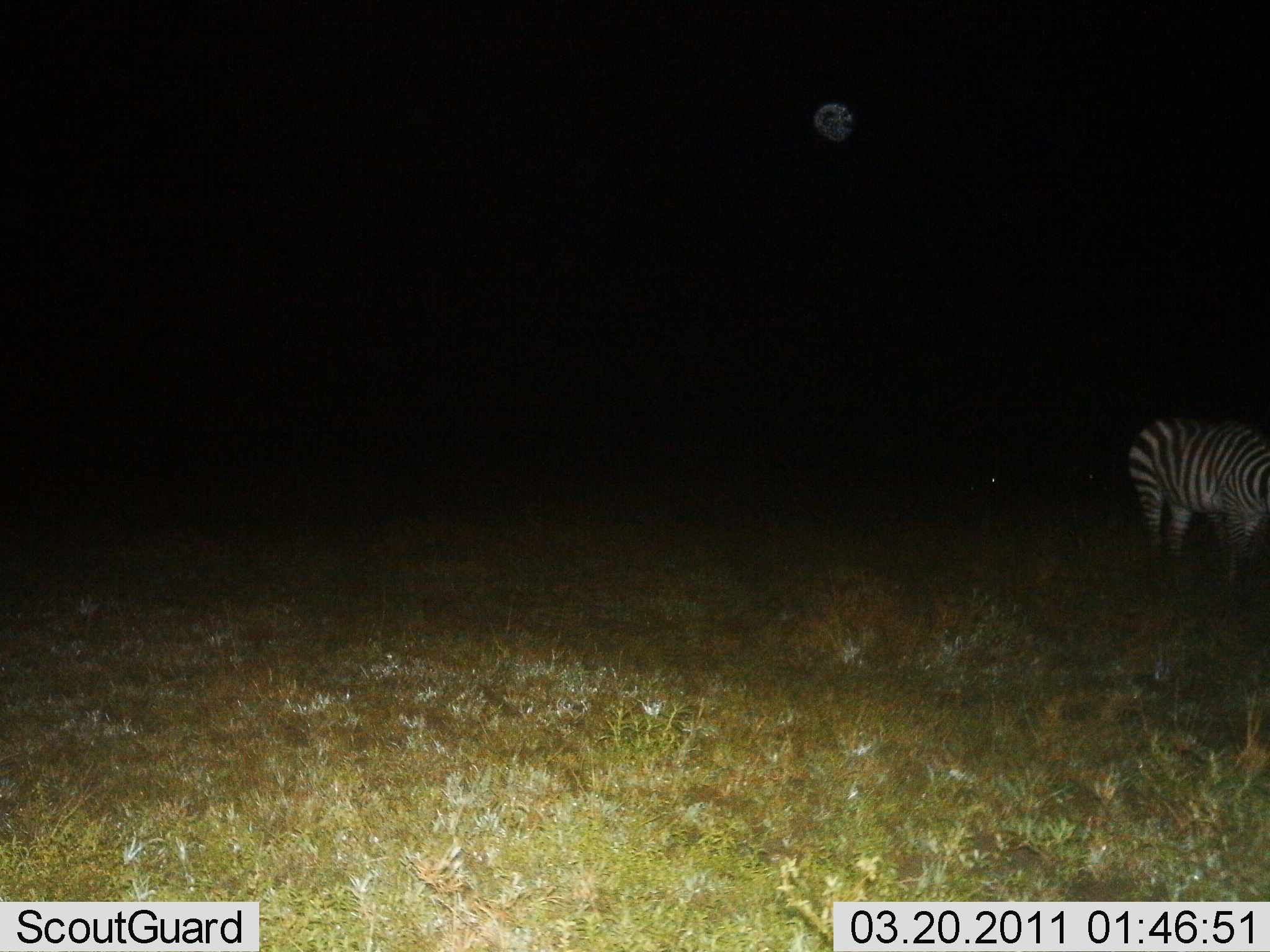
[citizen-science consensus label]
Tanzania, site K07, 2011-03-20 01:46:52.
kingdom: Animalia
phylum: Chordata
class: Mammalia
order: Perissodactyla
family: Equidae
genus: Equus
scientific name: Equus quagga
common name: plains zebra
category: zebra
Zebra (plains zebra) (Equus quagga), count 1. Behavior (volunteer vote fractions): standing 100%, resting 0%, moving 0%, interacting 0%. Young present (vote fraction): 0%. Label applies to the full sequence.